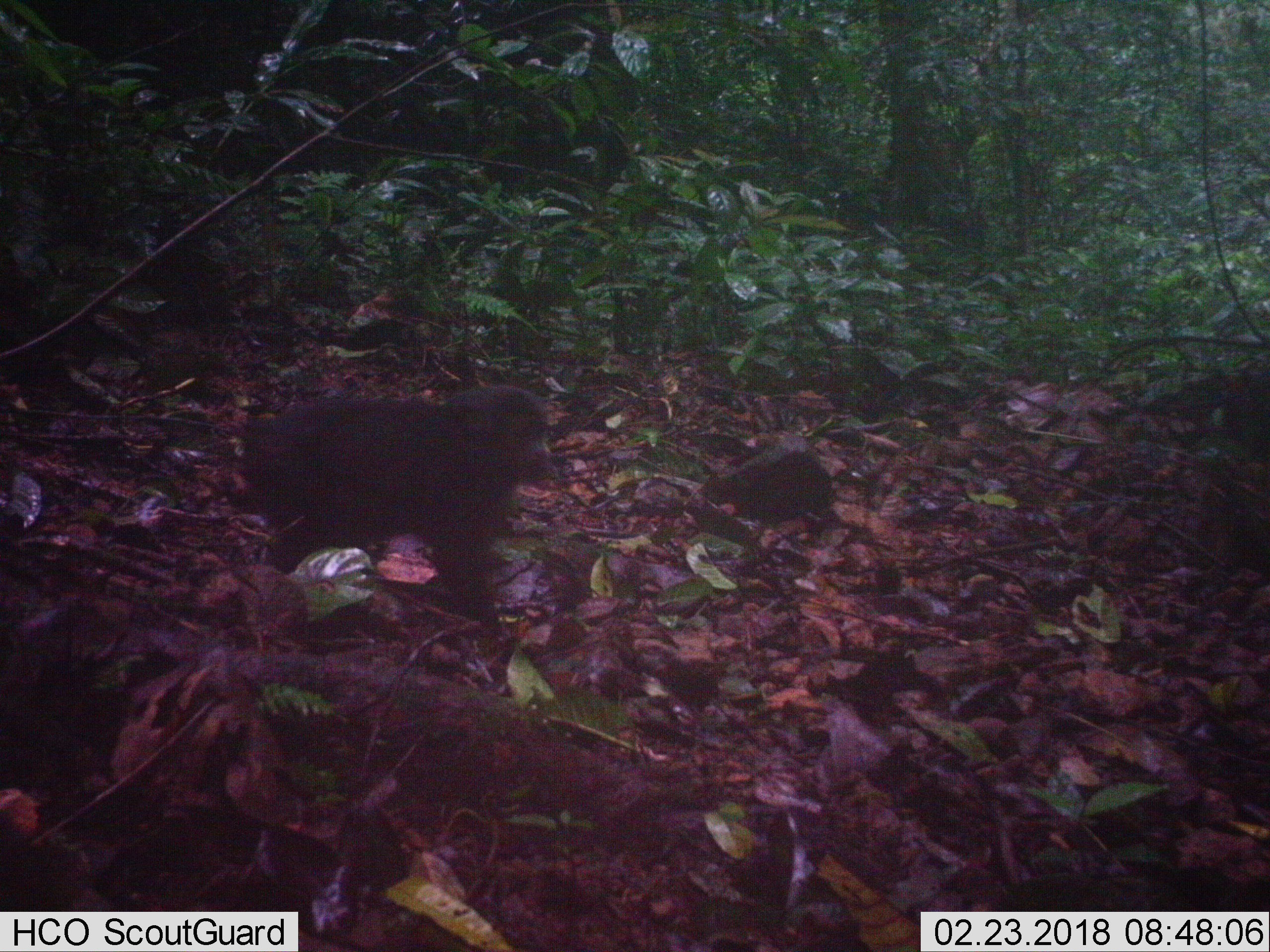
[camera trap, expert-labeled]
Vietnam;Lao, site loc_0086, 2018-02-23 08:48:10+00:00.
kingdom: Animalia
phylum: Chordata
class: Mammalia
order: Primates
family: Cercopithecidae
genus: Macaca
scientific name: Macaca arctoides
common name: stump-tailed macaque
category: stump tailed macaque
Stump tailed macaque (stump-tailed macaque) (Macaca arctoides). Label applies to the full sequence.